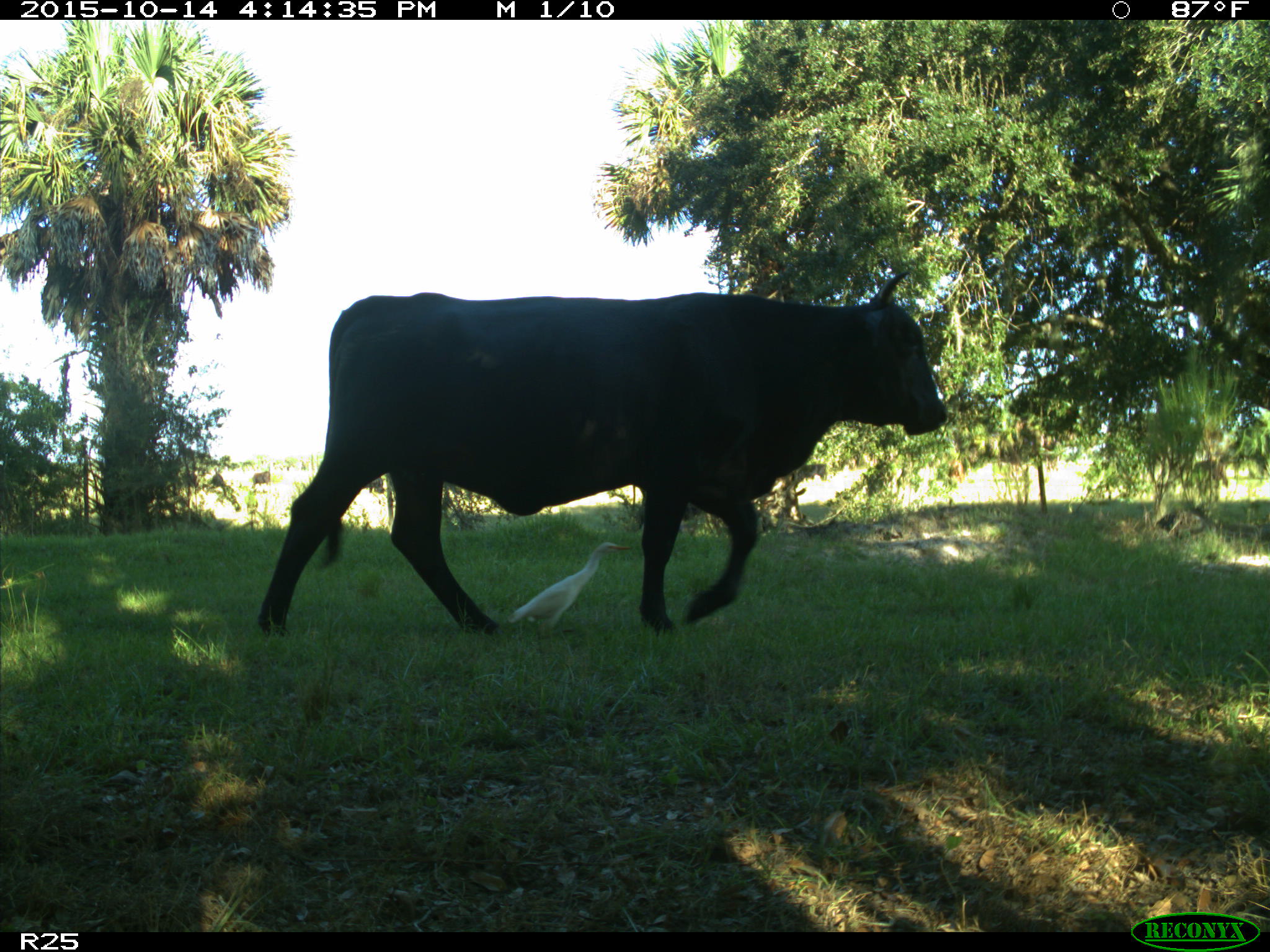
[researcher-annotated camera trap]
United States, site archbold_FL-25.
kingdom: Animalia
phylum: Chordata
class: Mammalia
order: Artiodactyla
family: Bovidae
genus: Bos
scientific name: Bos taurus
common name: domestic cow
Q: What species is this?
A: Bos taurus (domestic cow).